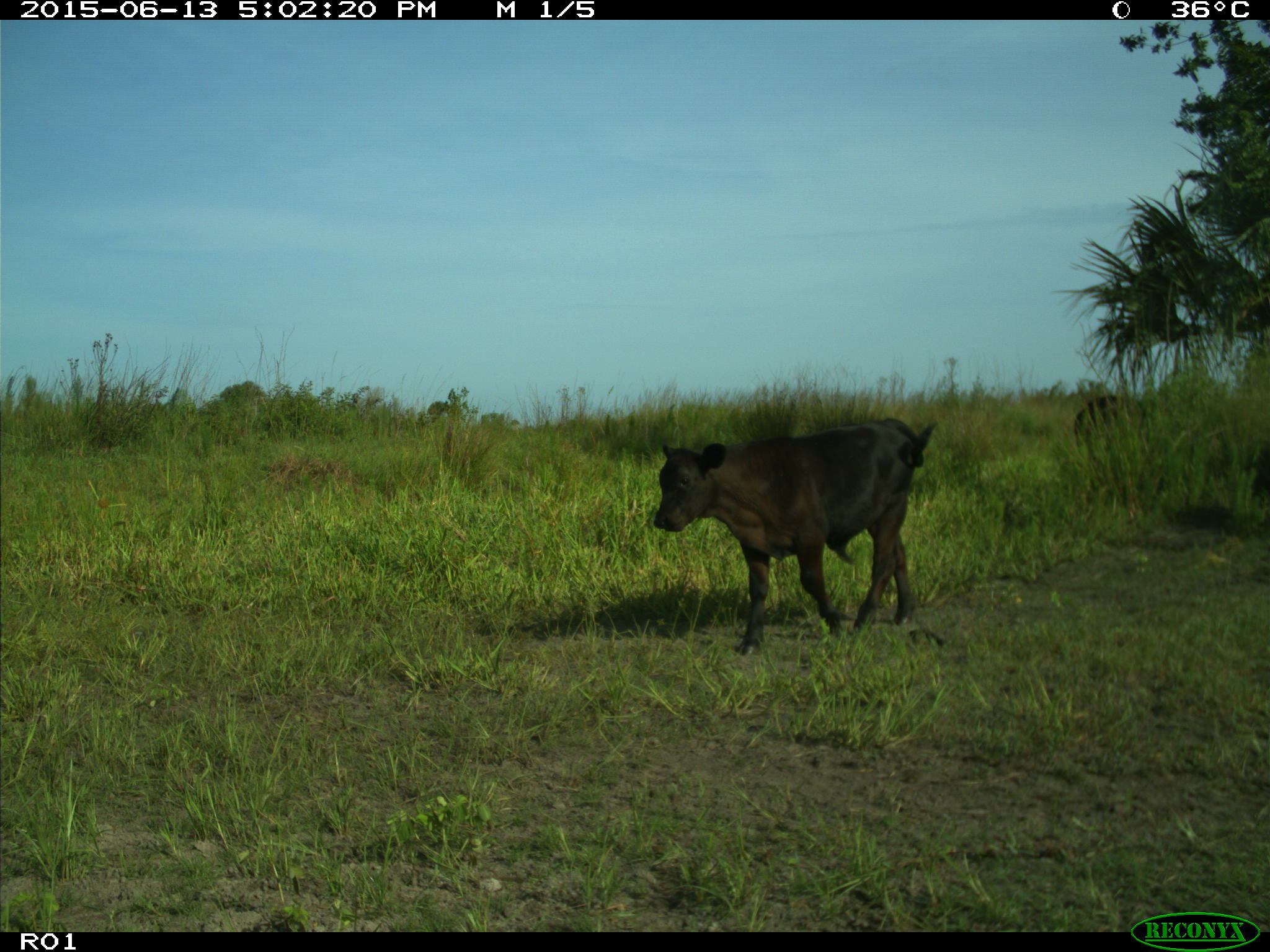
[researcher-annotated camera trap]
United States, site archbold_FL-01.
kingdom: Animalia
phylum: Chordata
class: Mammalia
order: Artiodactyla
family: Bovidae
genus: Bos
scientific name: Bos taurus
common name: domestic cow